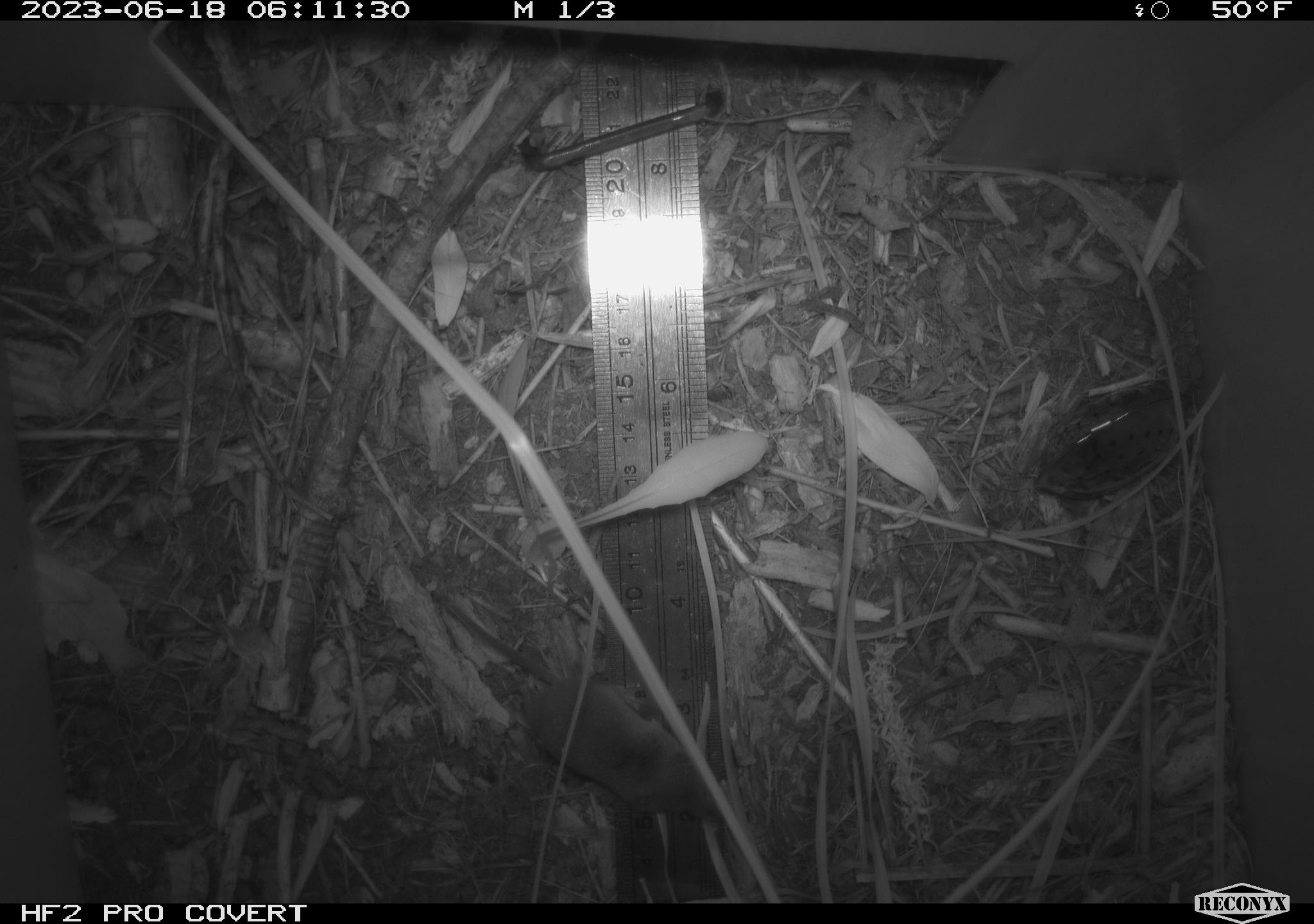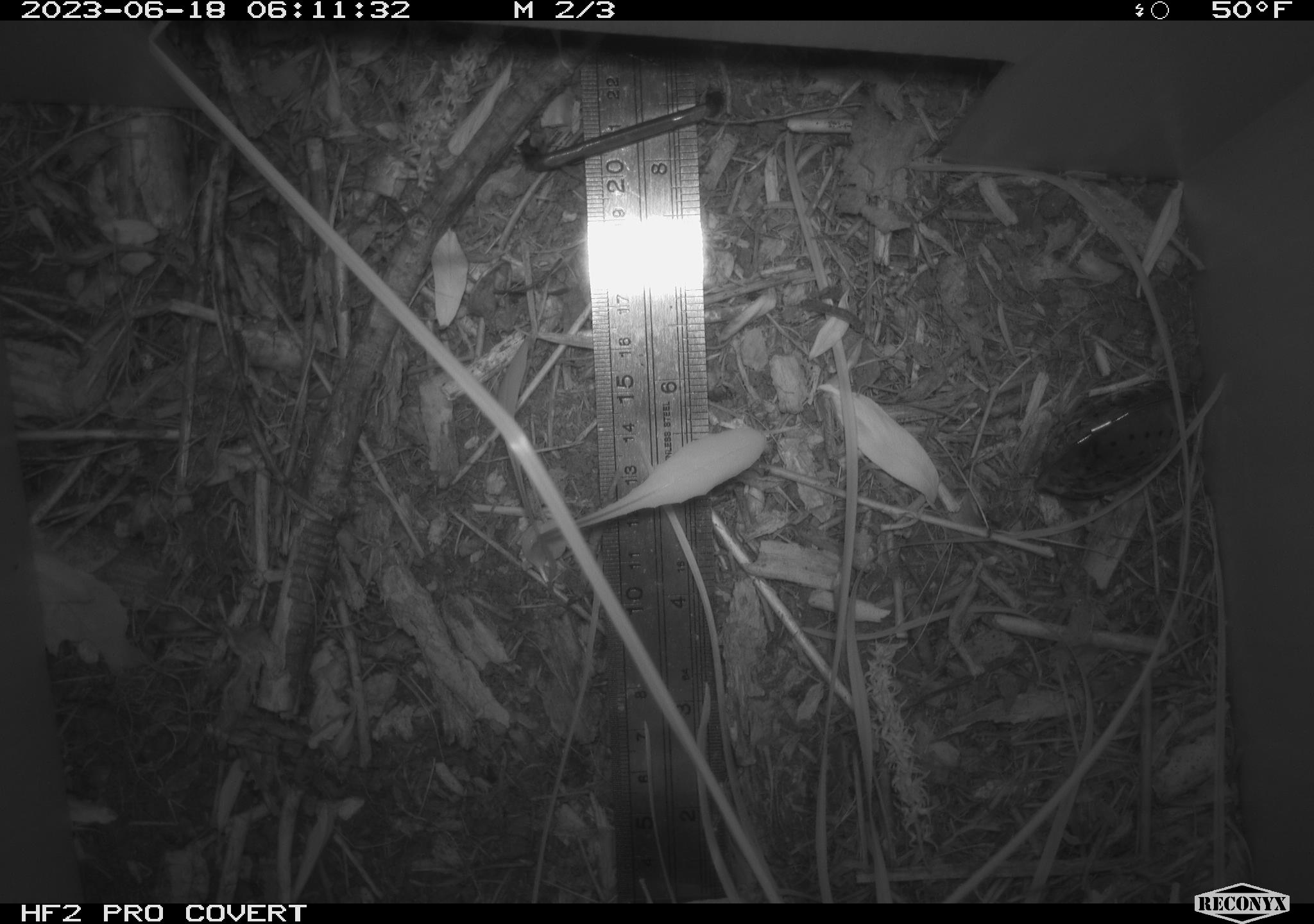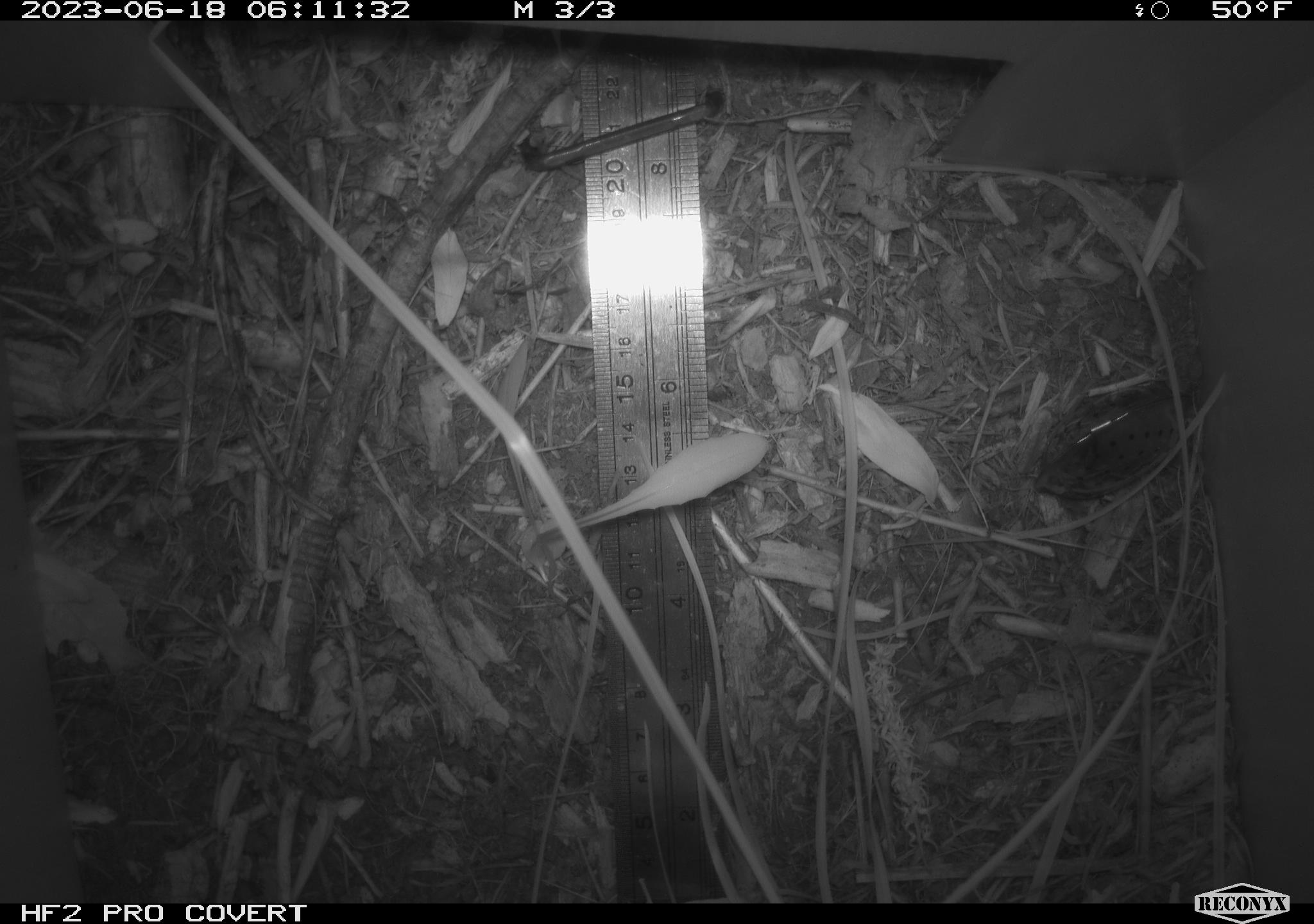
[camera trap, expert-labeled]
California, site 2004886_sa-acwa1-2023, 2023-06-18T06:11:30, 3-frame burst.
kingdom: Animalia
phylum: Chordata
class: Mammalia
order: Eulipotyphla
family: Soricidae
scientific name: Soricidae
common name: shrews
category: soricidae family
Soricidae family (shrews) (Soricidae).